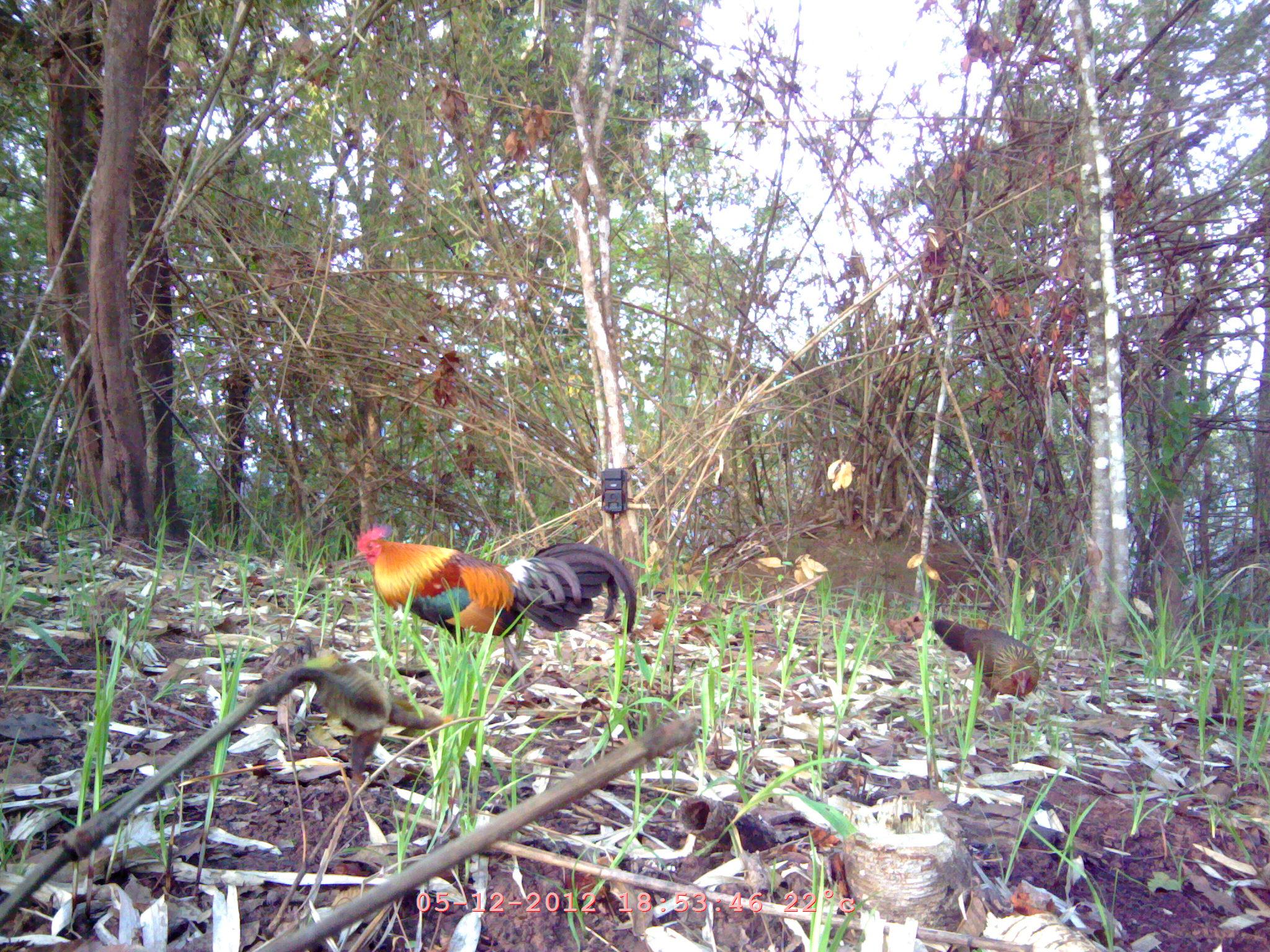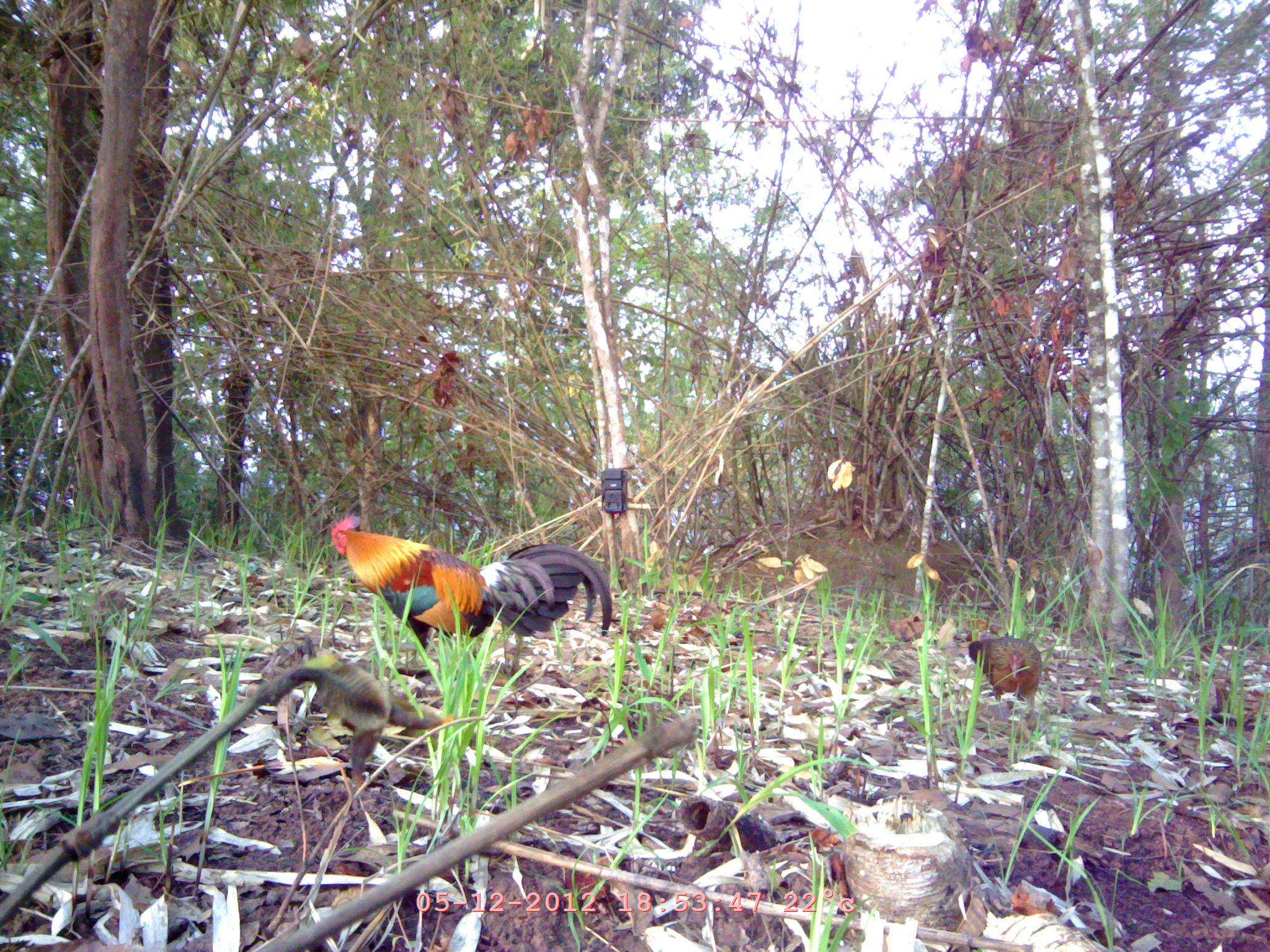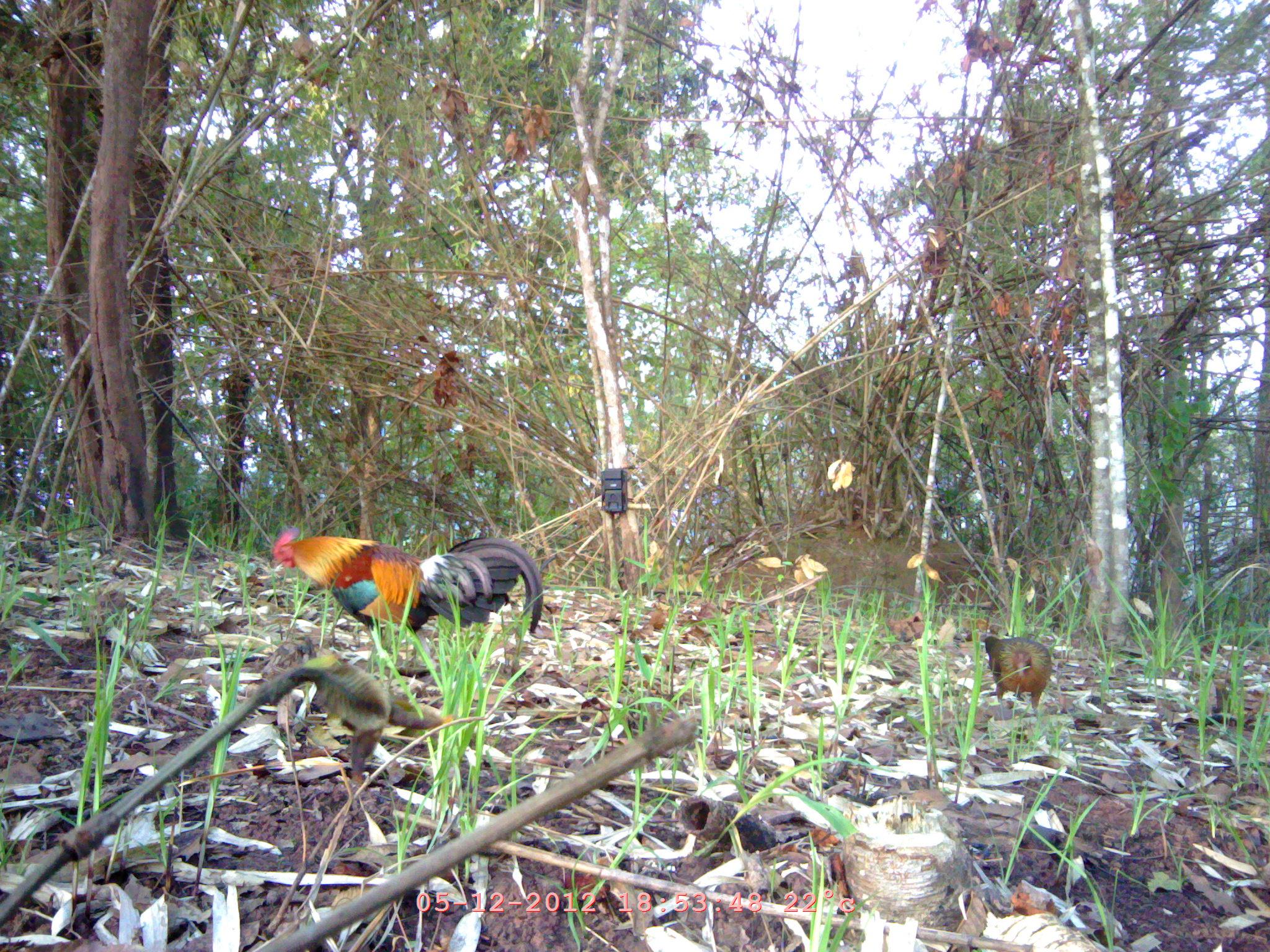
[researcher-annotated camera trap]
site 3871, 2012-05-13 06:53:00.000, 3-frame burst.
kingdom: Animalia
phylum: Chordata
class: Aves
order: Galliformes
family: Phasianidae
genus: Gallus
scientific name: Gallus gallus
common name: red junglefowl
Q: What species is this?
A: Gallus gallus (red junglefowl).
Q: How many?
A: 2.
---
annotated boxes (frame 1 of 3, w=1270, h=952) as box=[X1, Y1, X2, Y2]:
gallus gallus: box=[354, 522, 636, 688]; box=[930, 618, 1039, 706]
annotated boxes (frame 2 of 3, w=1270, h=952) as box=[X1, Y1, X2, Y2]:
gallus gallus: box=[326, 514, 612, 666]; box=[968, 636, 1042, 721]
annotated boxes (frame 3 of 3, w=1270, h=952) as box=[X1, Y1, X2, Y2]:
gallus gallus: box=[271, 525, 544, 670]; box=[985, 636, 1052, 723]